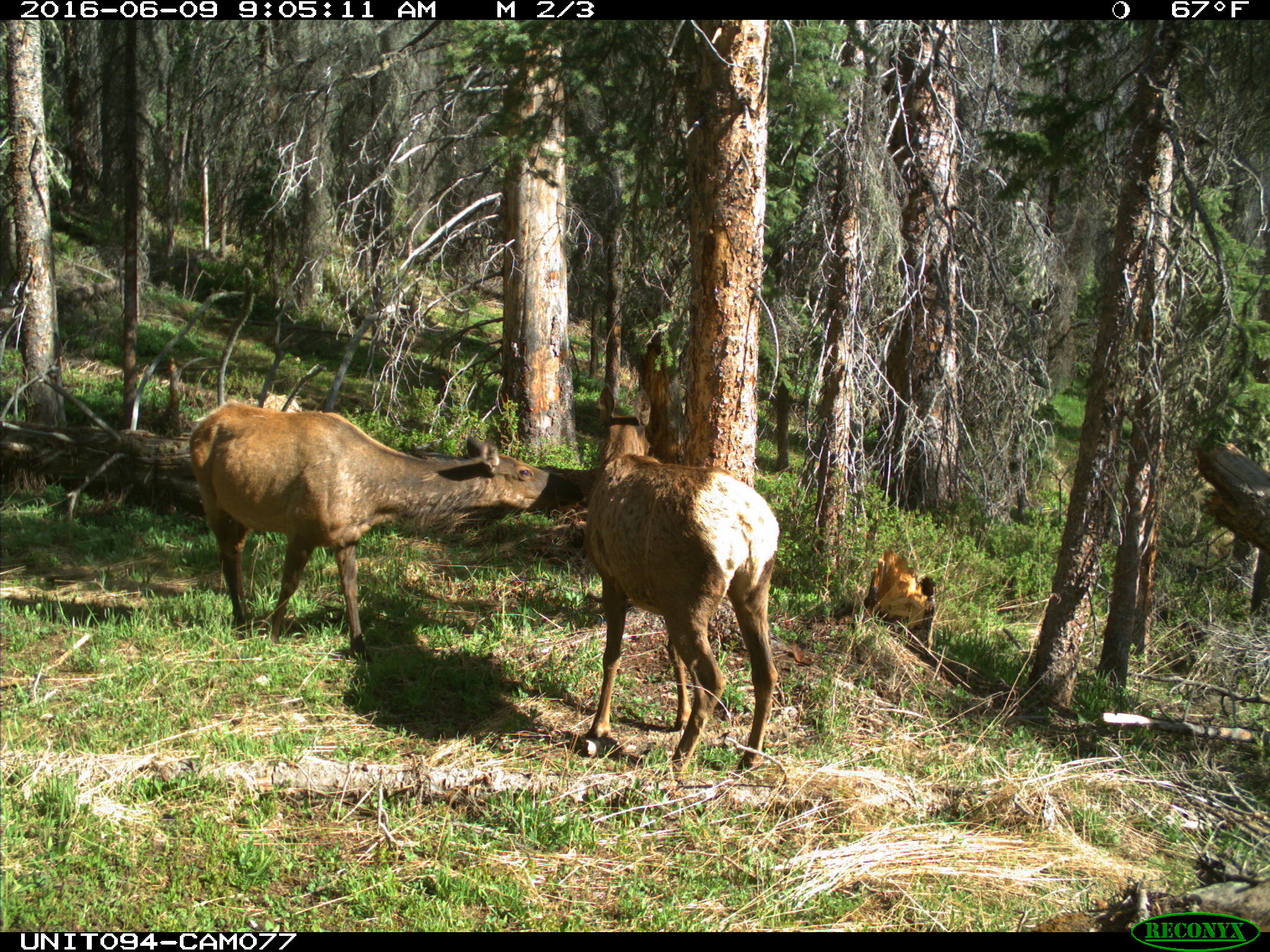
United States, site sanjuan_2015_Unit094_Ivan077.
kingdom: Animalia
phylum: Chordata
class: Mammalia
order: Artiodactyla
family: Cervidae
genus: Cervus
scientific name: Cervus elaphus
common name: red deer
Cervus elaphus (red deer).